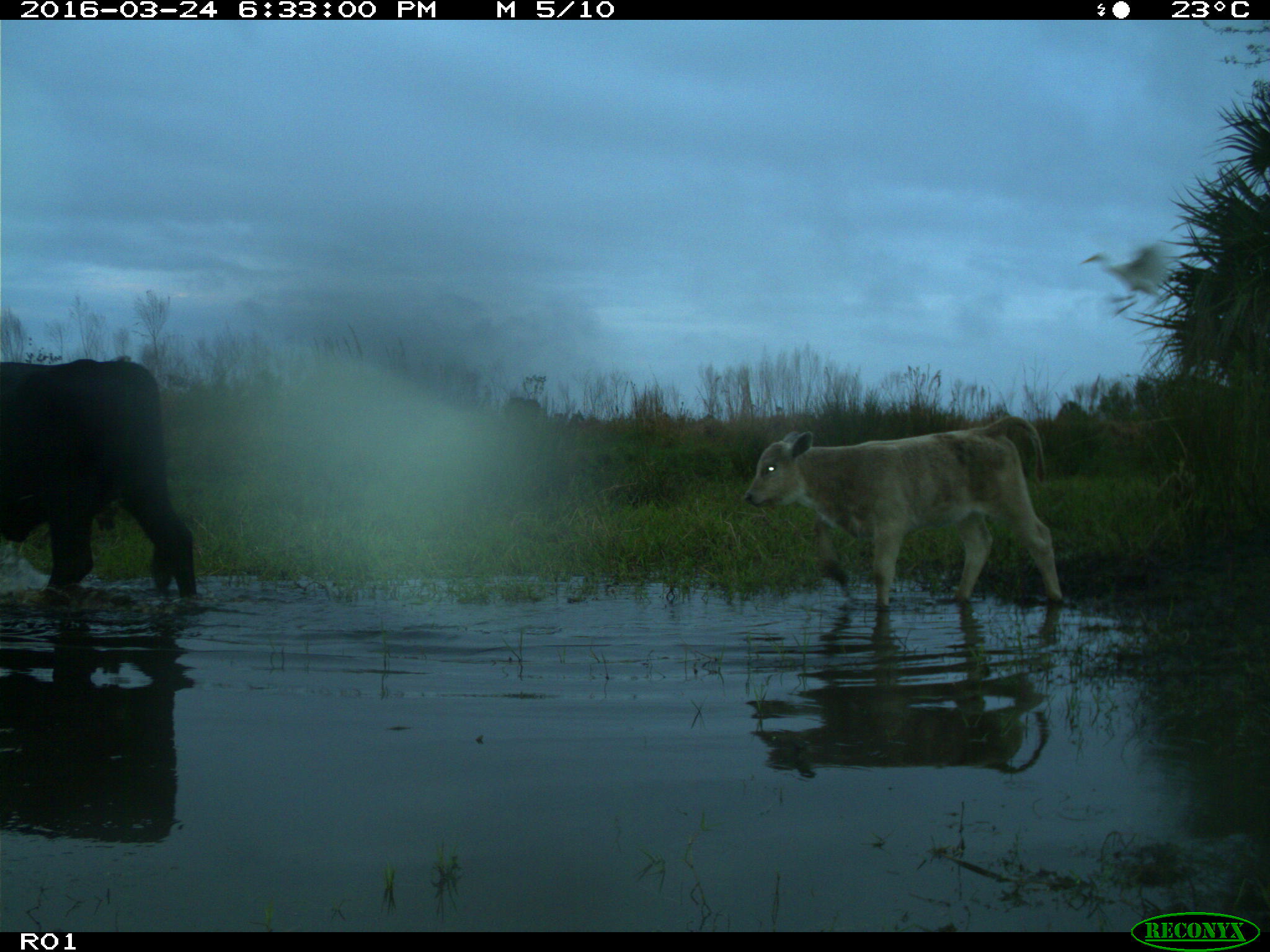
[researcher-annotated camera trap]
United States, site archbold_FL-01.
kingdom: Animalia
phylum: Chordata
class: Mammalia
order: Artiodactyla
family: Bovidae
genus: Bos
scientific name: Bos taurus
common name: domestic cow